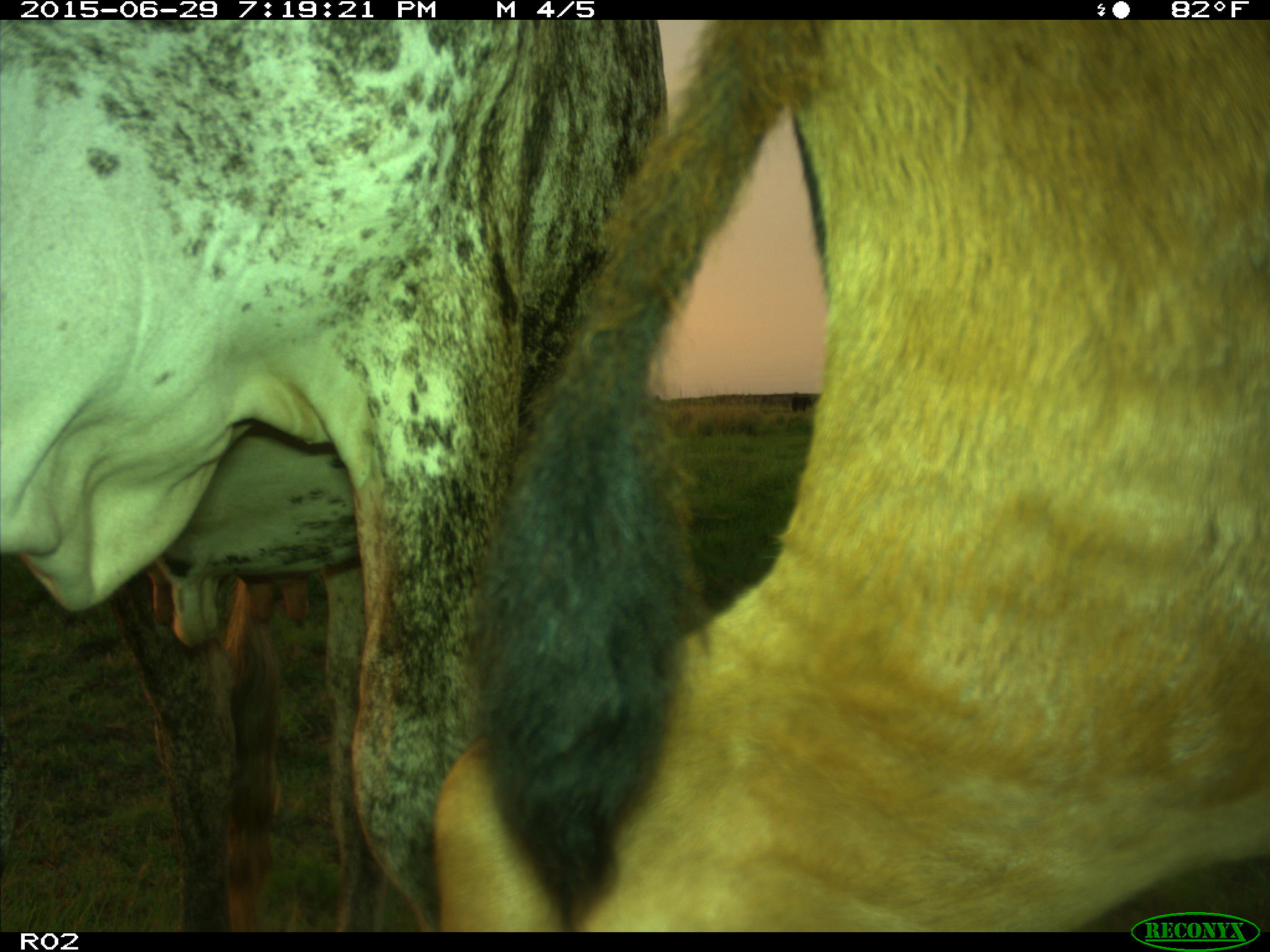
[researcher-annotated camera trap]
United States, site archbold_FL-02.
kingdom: Animalia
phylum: Chordata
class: Mammalia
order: Artiodactyla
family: Bovidae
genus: Bos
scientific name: Bos taurus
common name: domestic cow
Bos taurus (domestic cow).